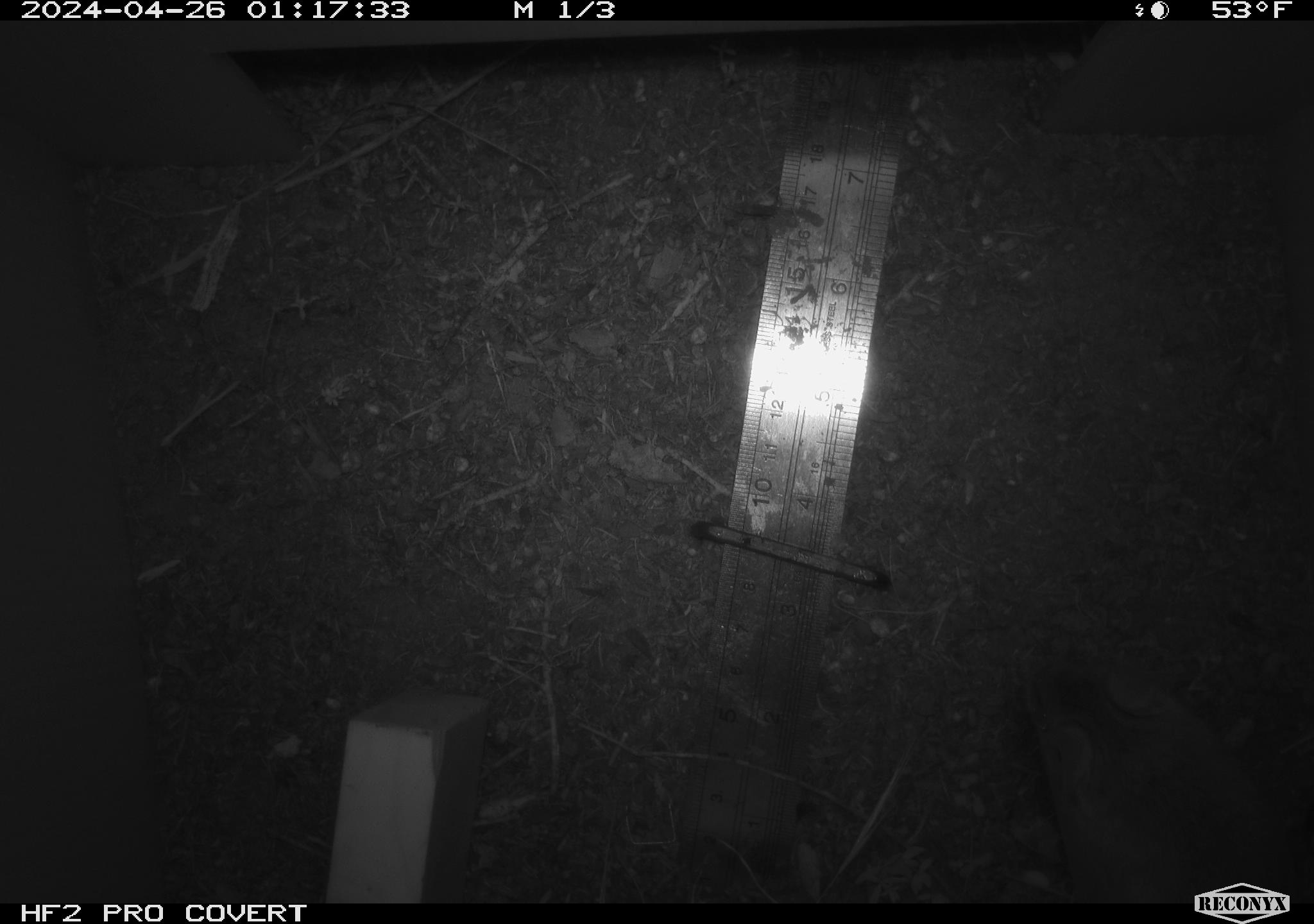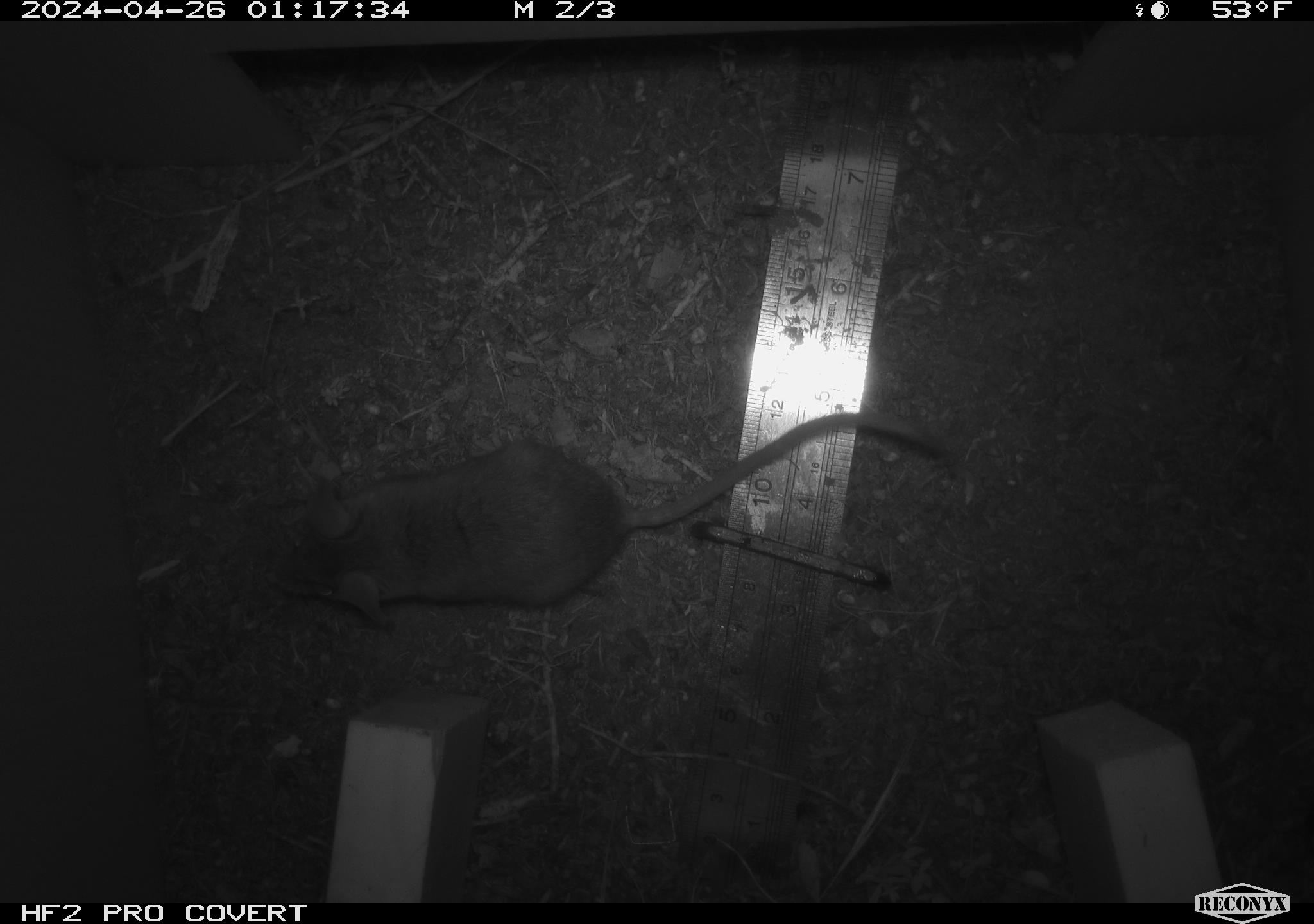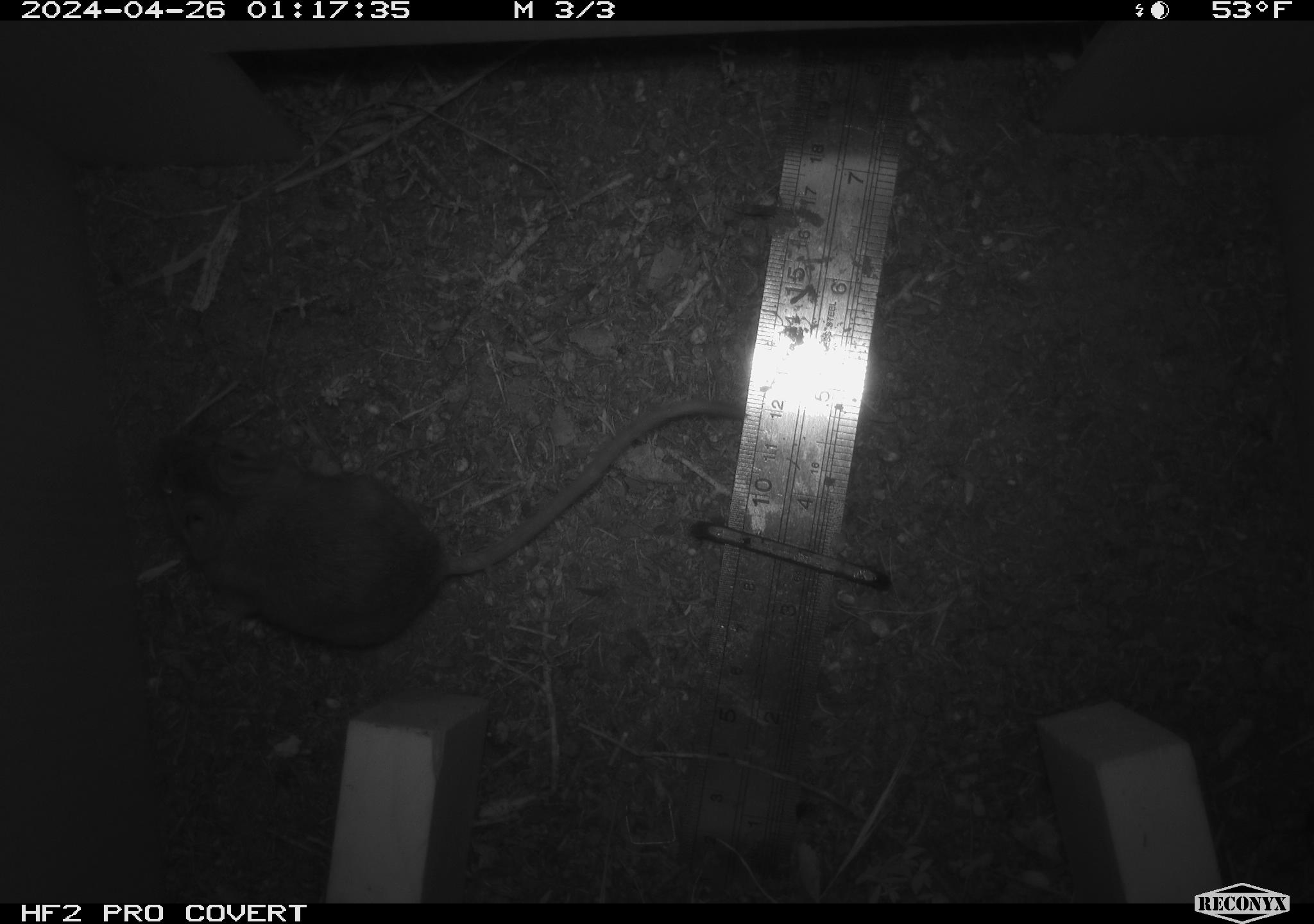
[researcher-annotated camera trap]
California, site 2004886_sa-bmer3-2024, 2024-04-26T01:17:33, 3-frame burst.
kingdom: Animalia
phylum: Chordata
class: Mammalia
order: Rodentia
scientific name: Rodentia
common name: mouse species